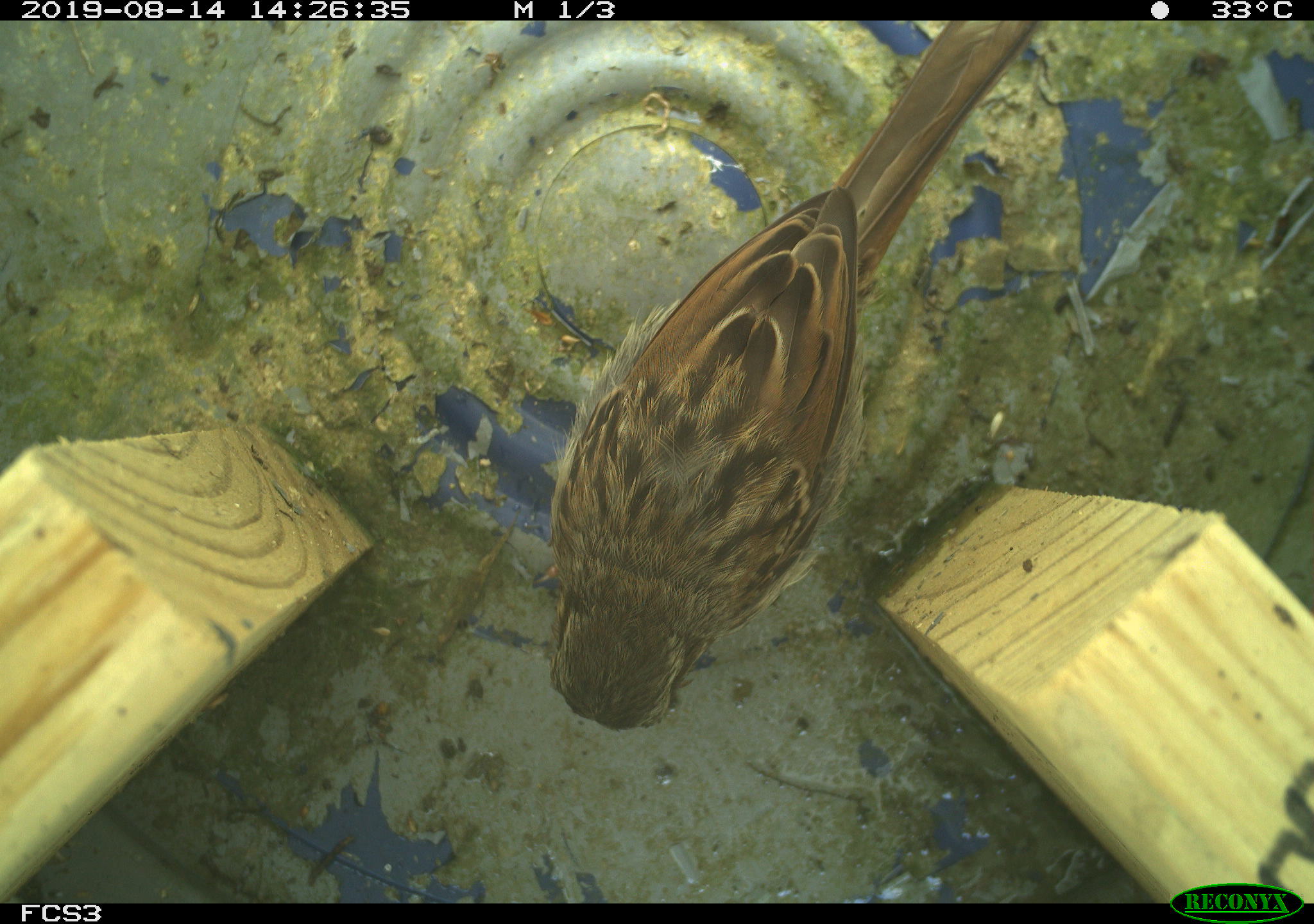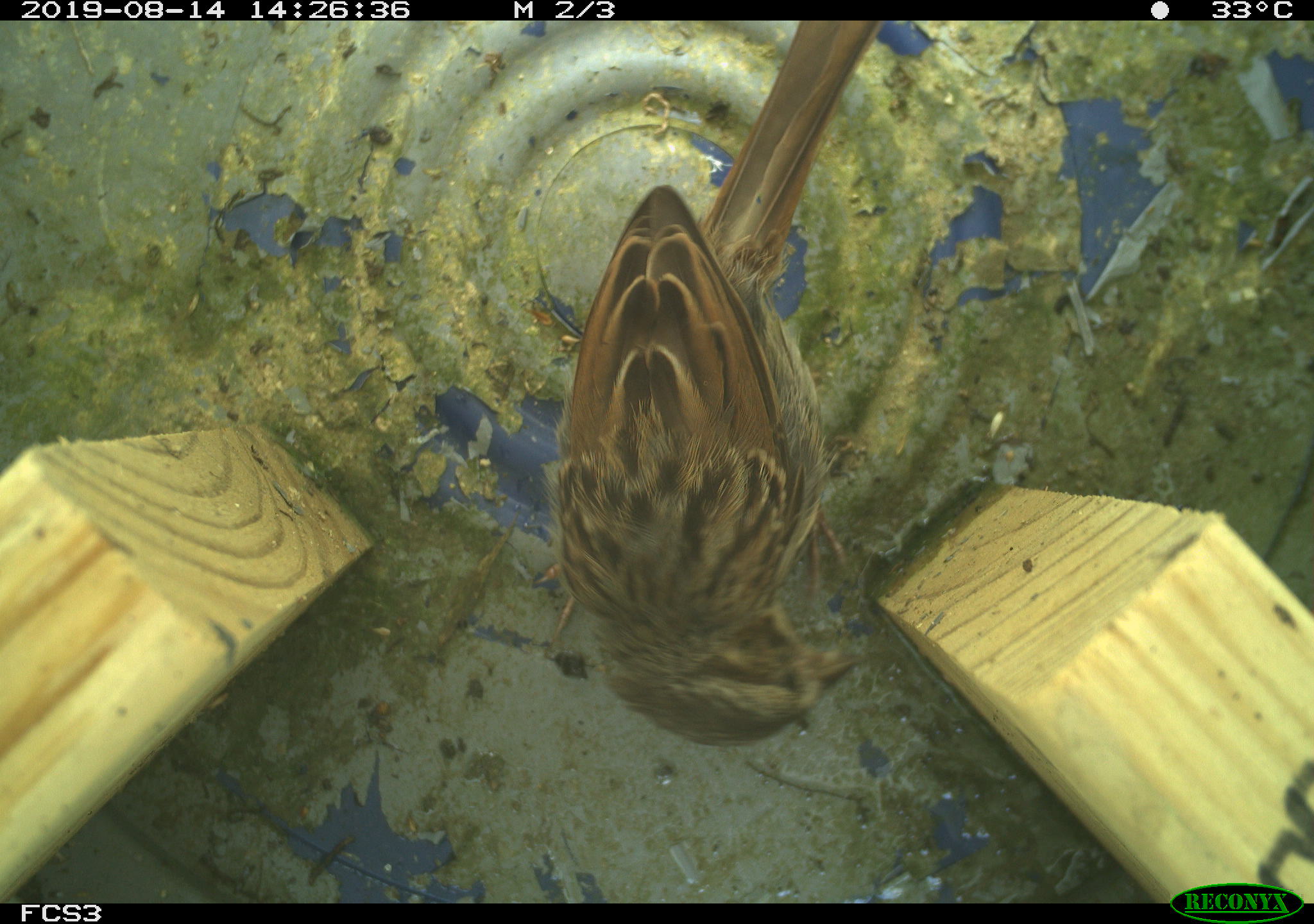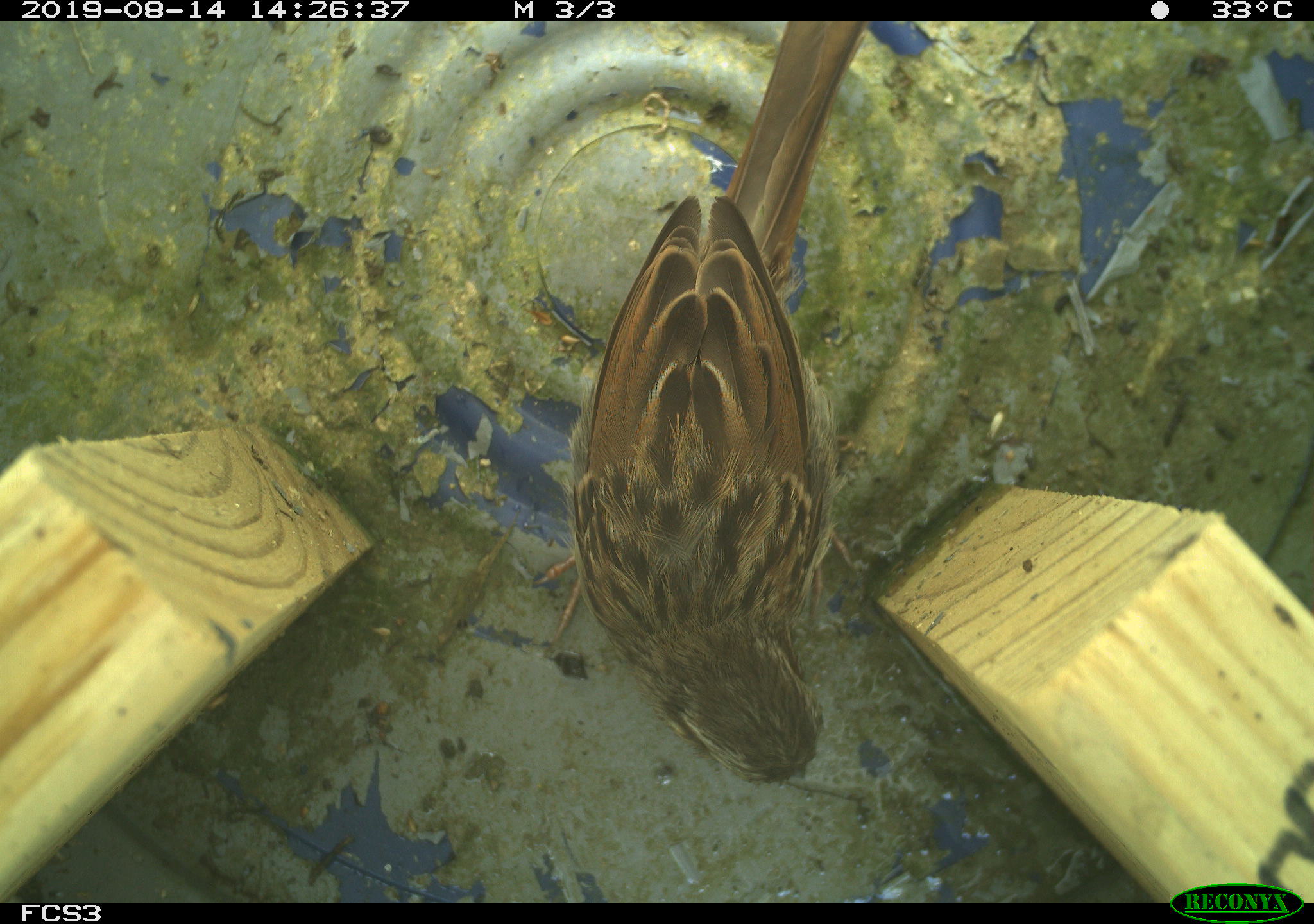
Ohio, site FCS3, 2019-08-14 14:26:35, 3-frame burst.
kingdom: Animalia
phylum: Chordata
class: Aves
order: Passeriformes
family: Passerellidae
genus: Melospiza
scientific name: Melospiza melodia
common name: song sparrow